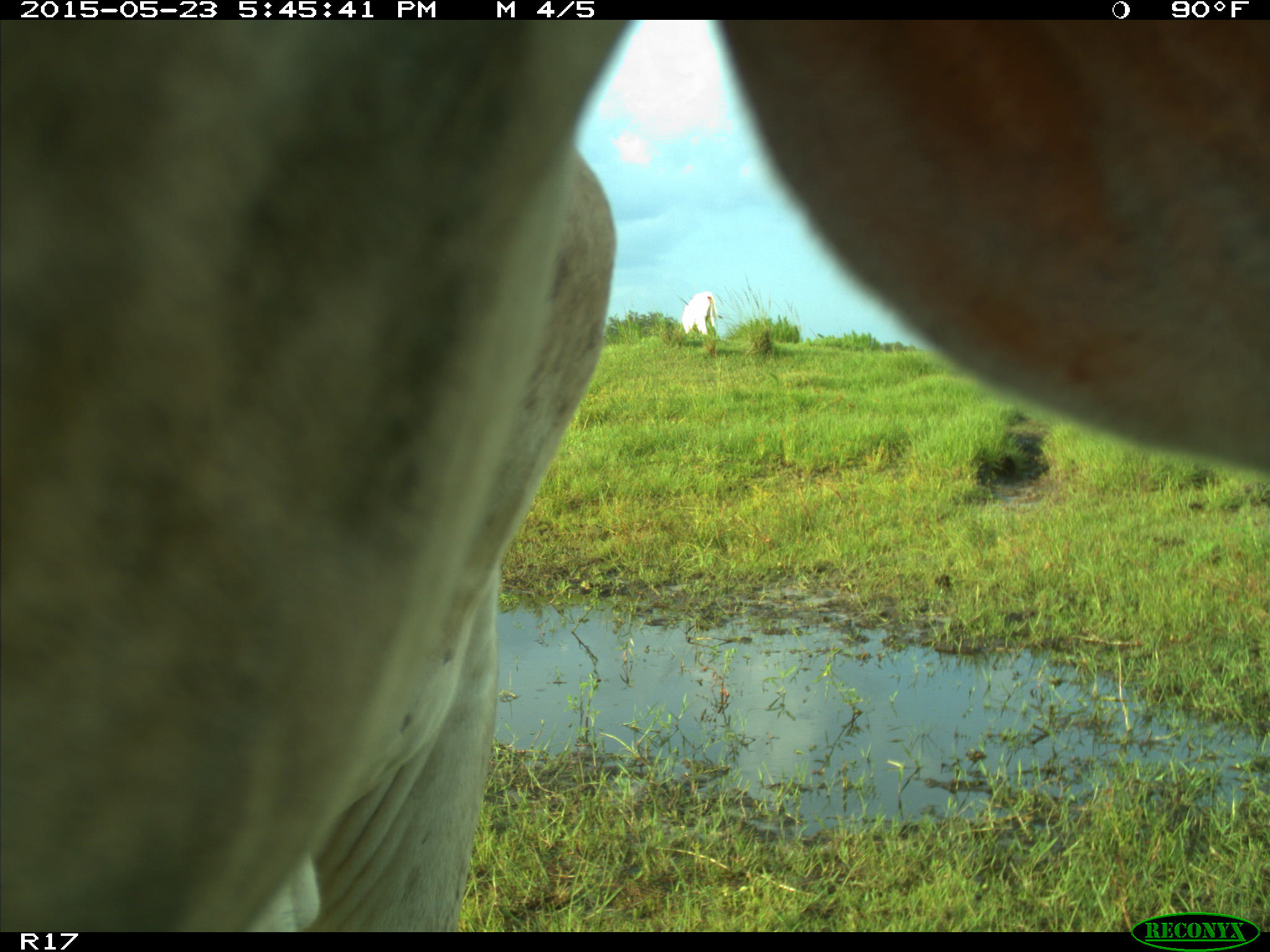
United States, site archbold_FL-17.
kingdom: Animalia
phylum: Chordata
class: Mammalia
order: Artiodactyla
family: Bovidae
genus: Bos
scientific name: Bos taurus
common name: domestic cow